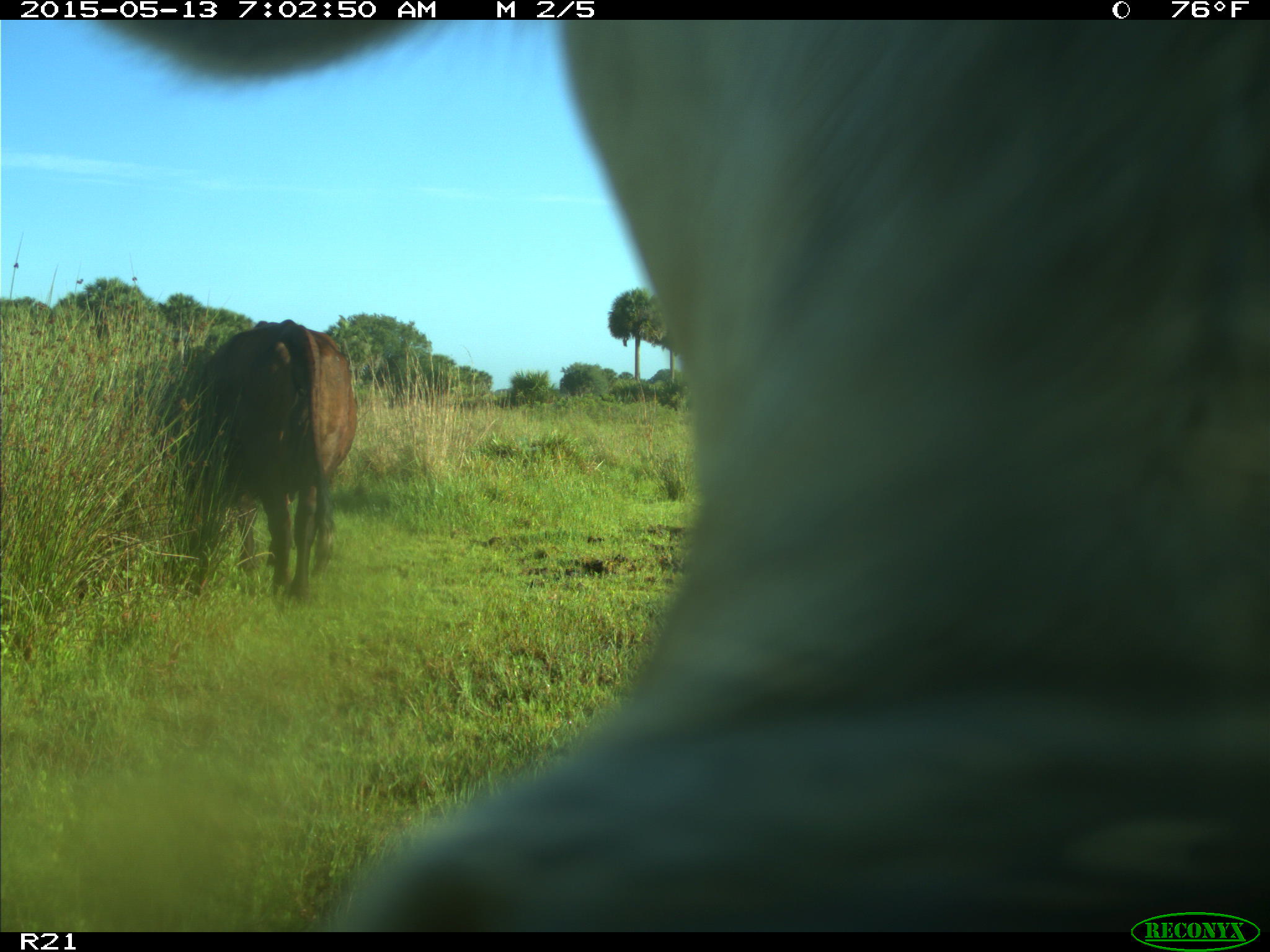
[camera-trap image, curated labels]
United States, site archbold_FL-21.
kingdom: Animalia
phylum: Chordata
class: Mammalia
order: Artiodactyla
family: Bovidae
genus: Bos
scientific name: Bos taurus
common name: domestic cow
Bos taurus (domestic cow).